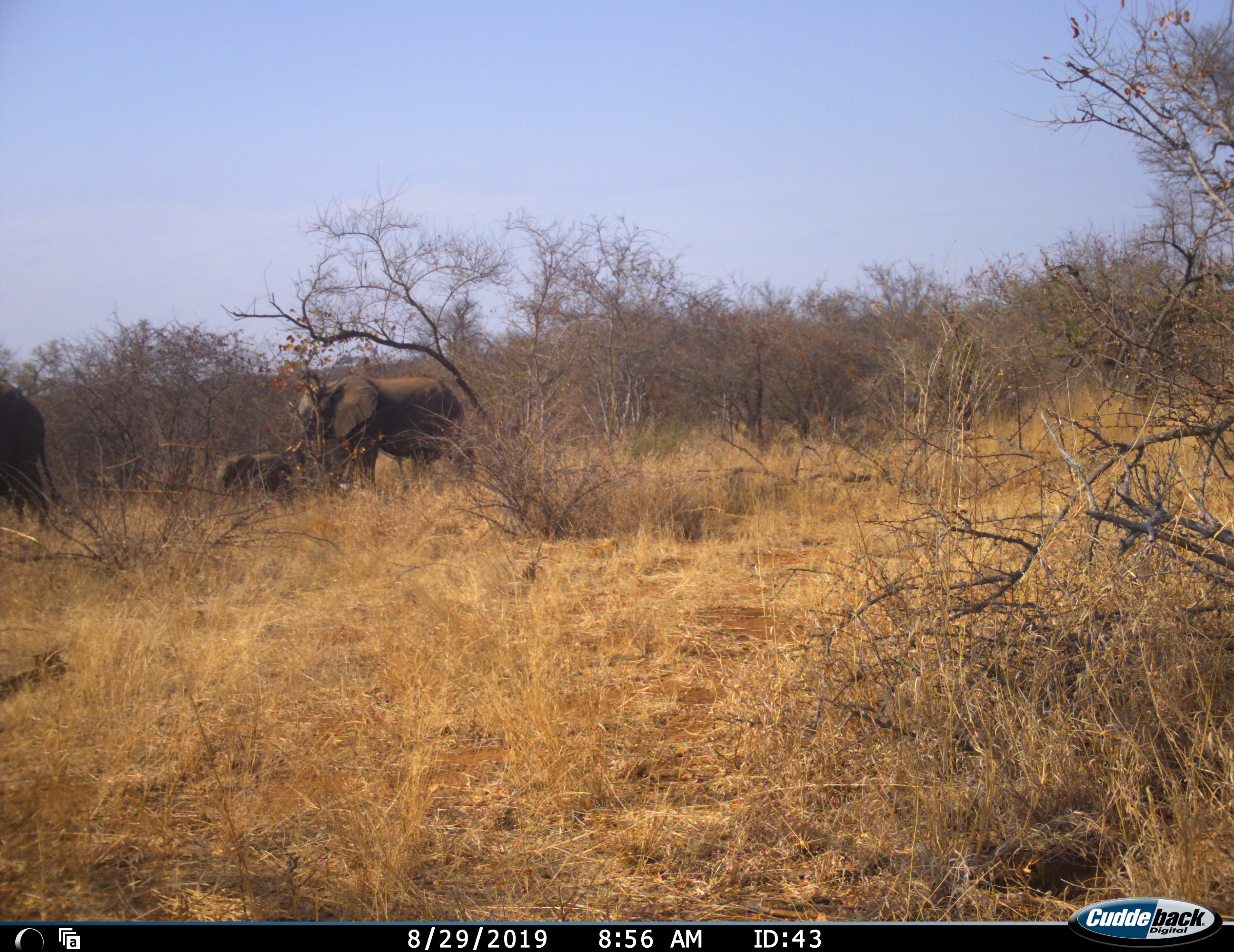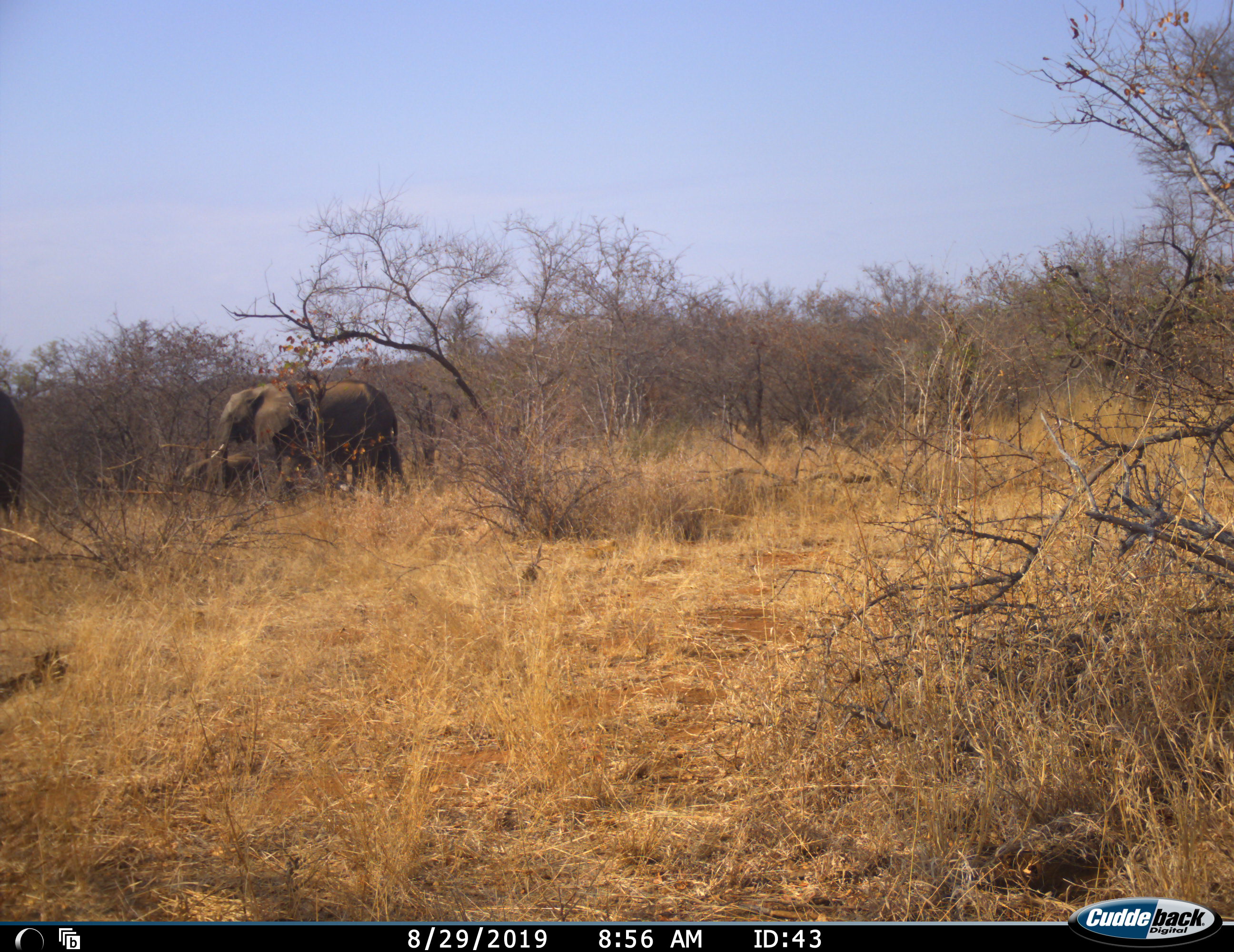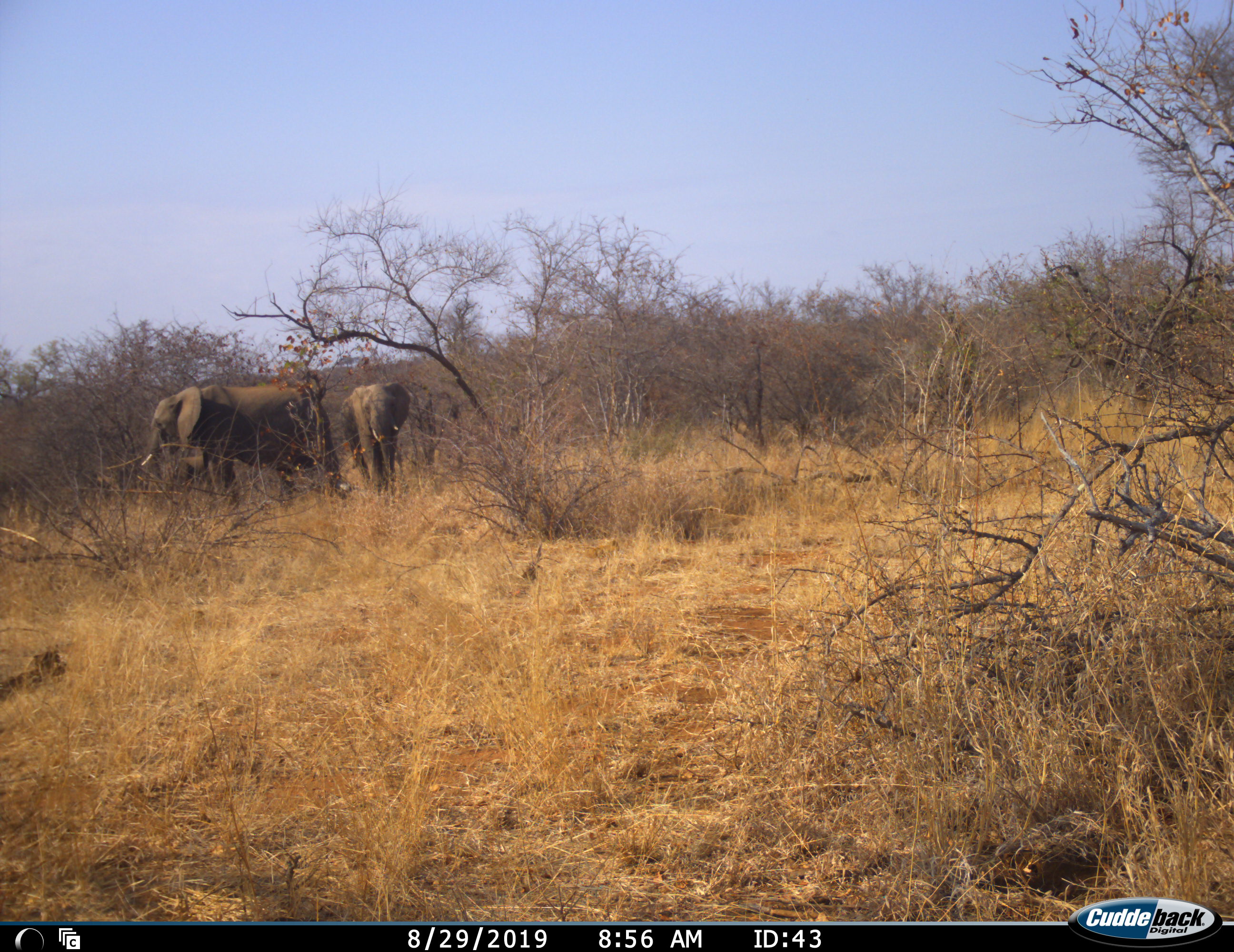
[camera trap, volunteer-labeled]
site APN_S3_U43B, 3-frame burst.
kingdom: Animalia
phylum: Chordata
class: Mammalia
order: Proboscidea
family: Elephantidae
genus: Loxodonta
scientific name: Loxodonta africana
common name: african bush elephant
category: elephant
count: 4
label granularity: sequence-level